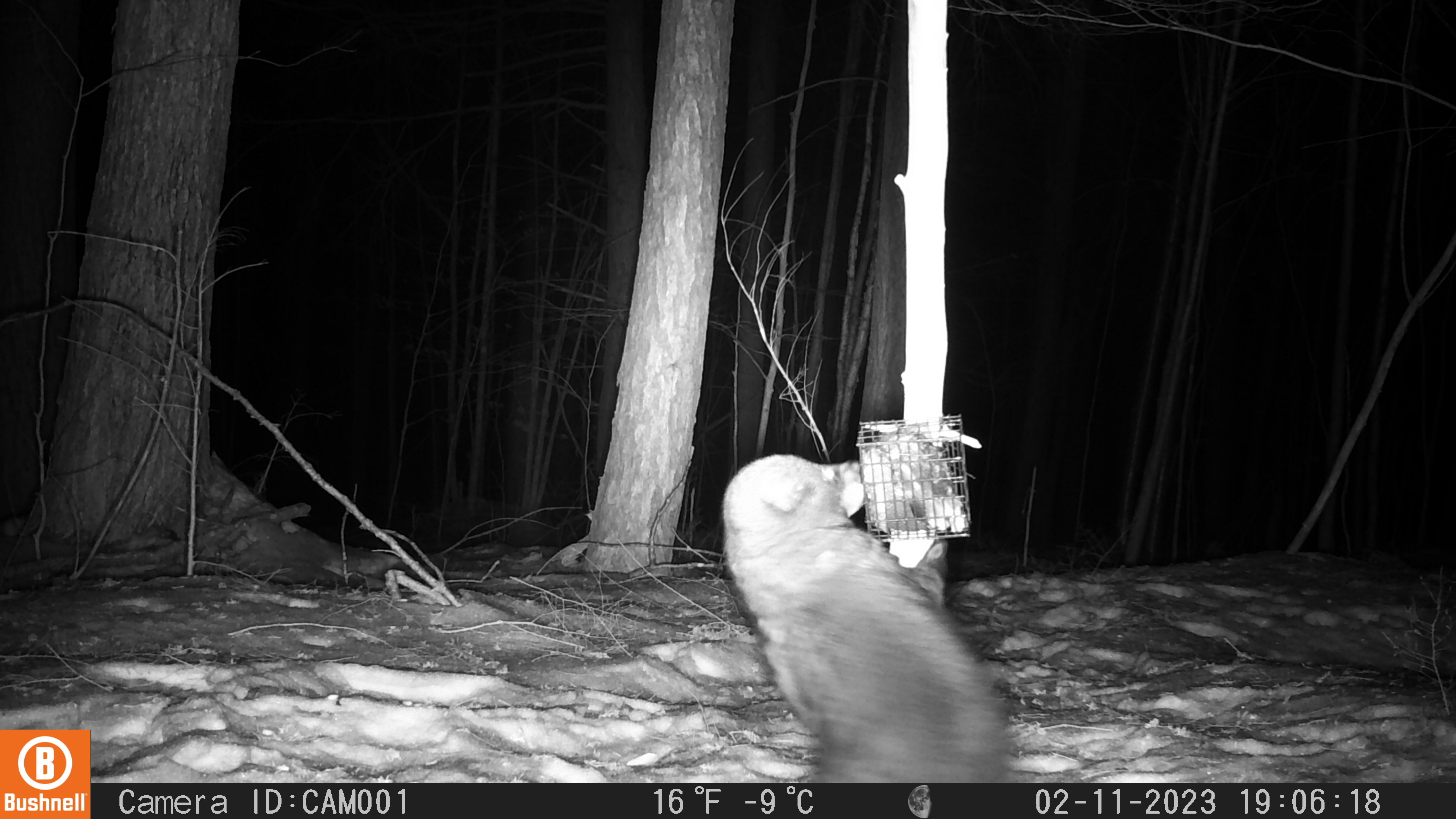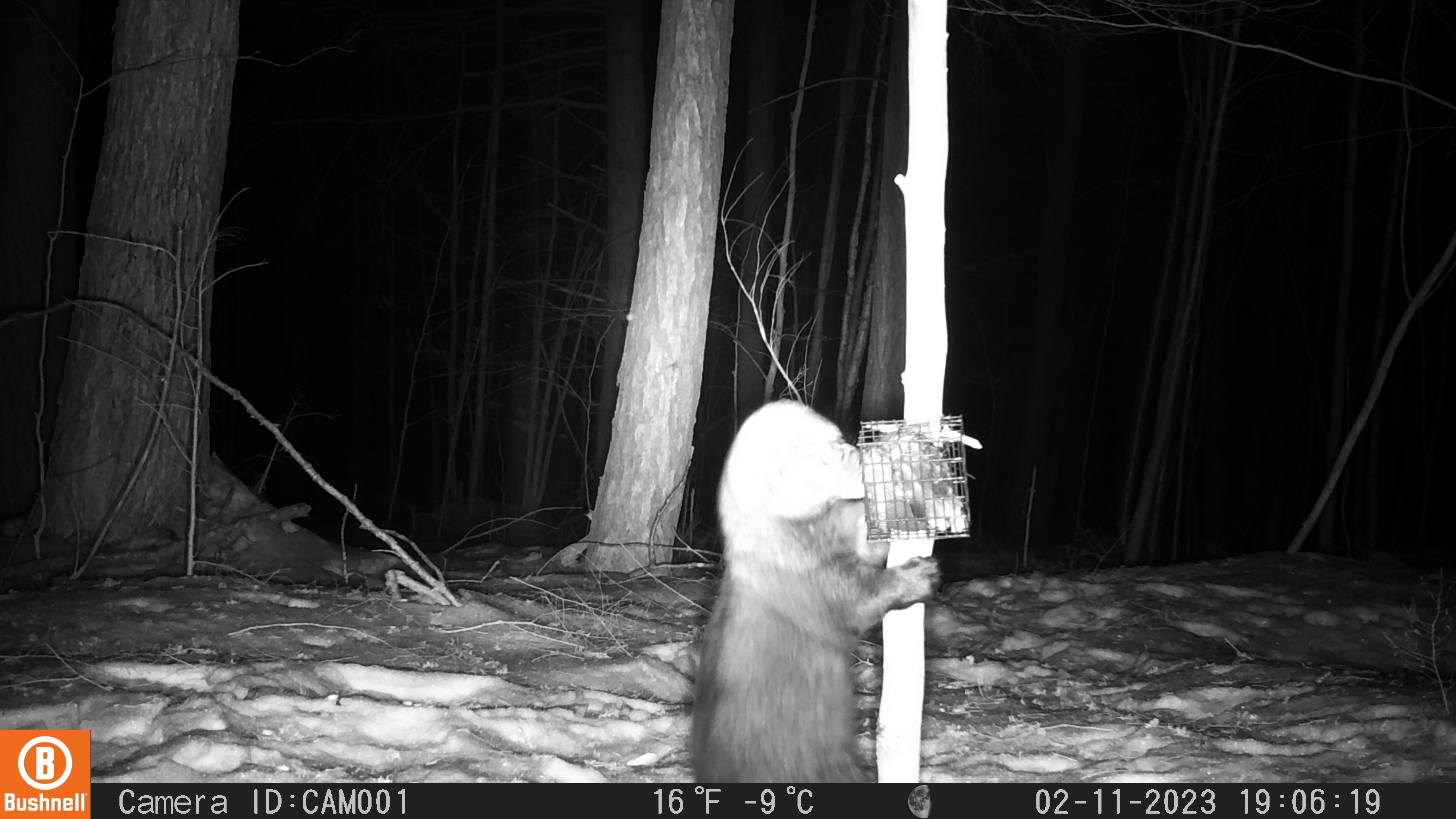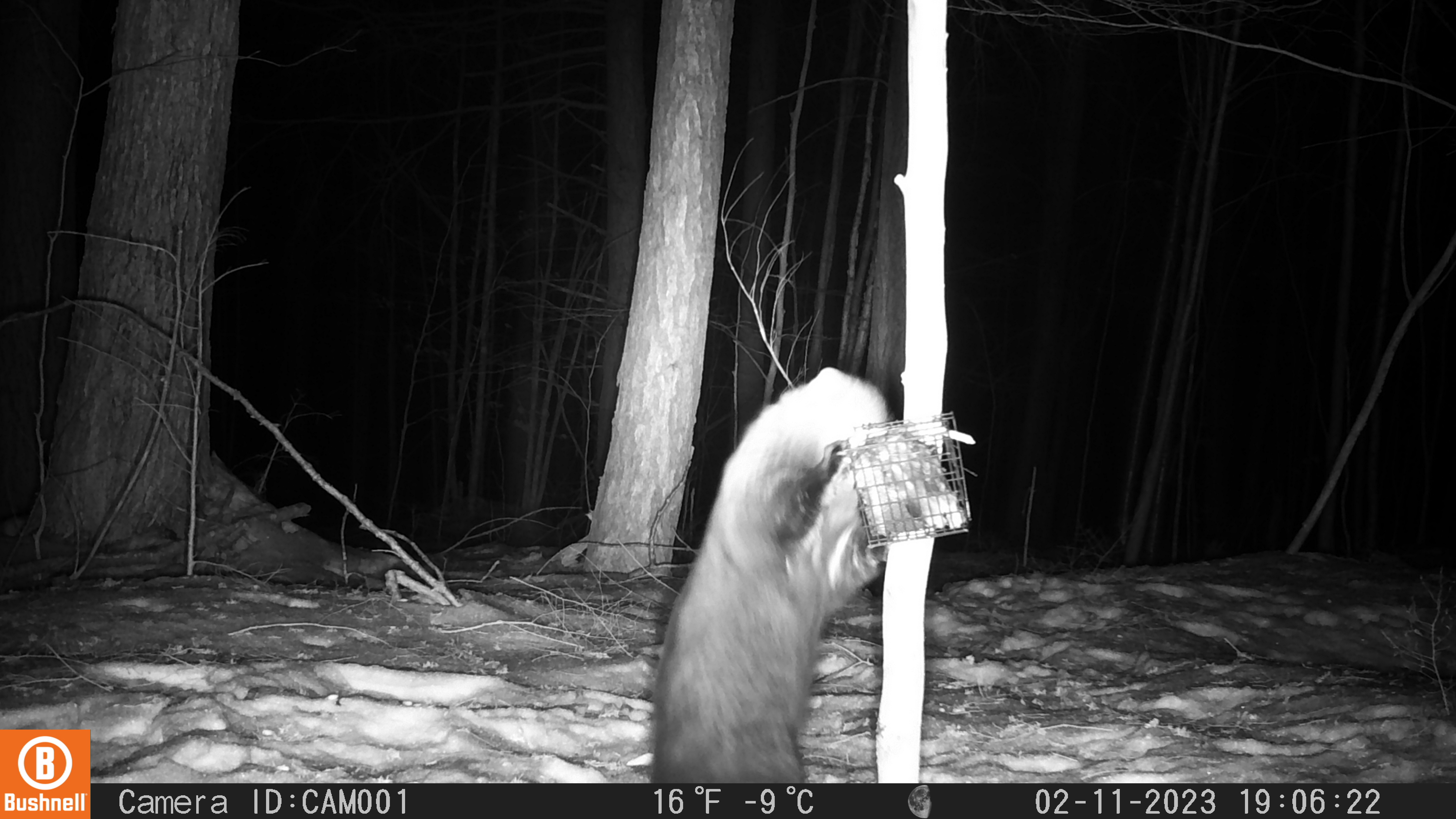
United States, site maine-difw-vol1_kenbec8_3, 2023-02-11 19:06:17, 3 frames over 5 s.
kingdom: Animalia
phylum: Chordata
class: Mammalia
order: Carnivora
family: Mustelidae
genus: Pekania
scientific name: Pekania pennanti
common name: fisher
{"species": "fisher (Pekania pennanti)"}